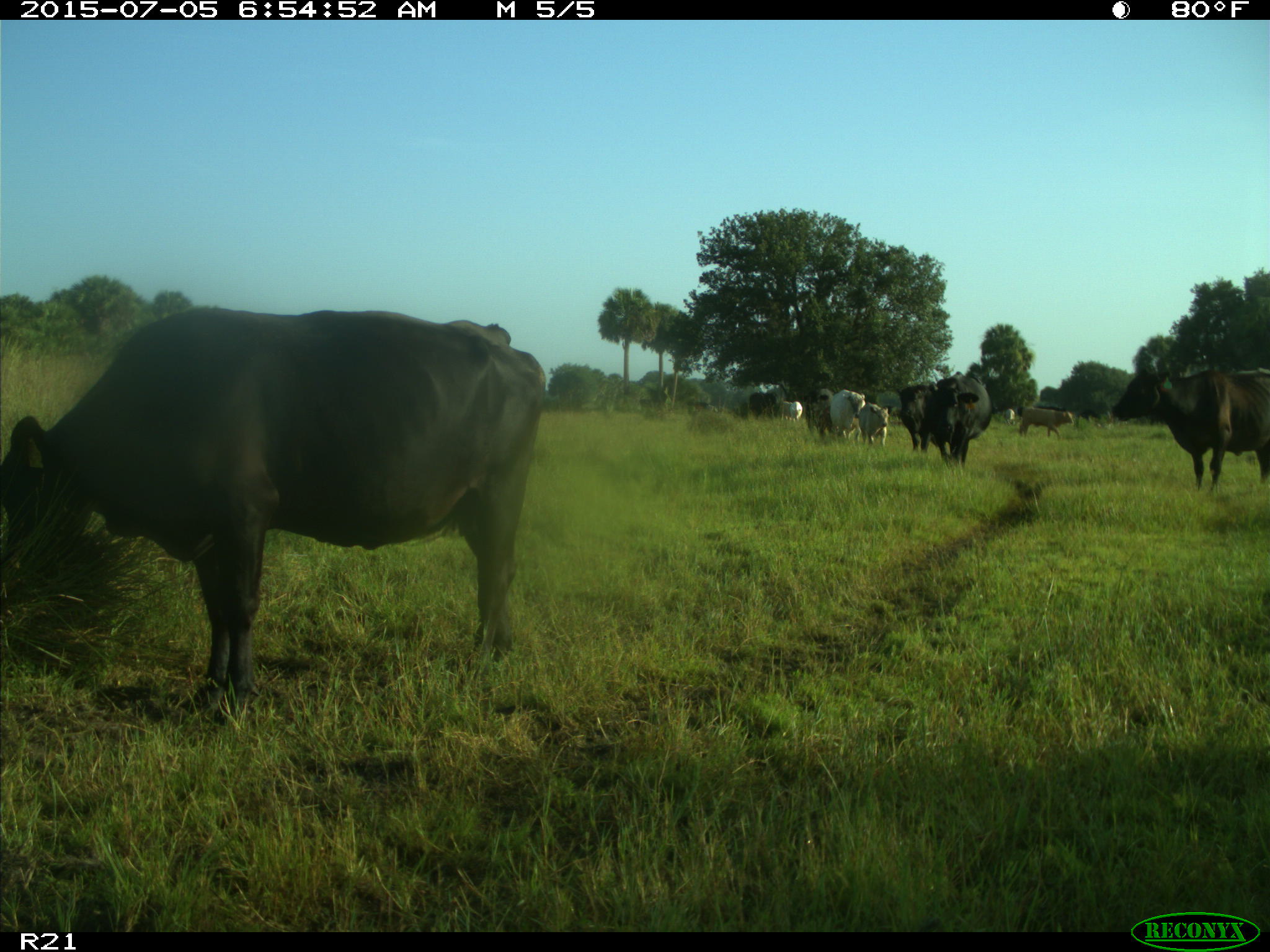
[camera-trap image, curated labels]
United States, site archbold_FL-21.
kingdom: Animalia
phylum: Chordata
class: Mammalia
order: Artiodactyla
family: Bovidae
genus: Bos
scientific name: Bos taurus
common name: domestic cow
Bos taurus (domestic cow).